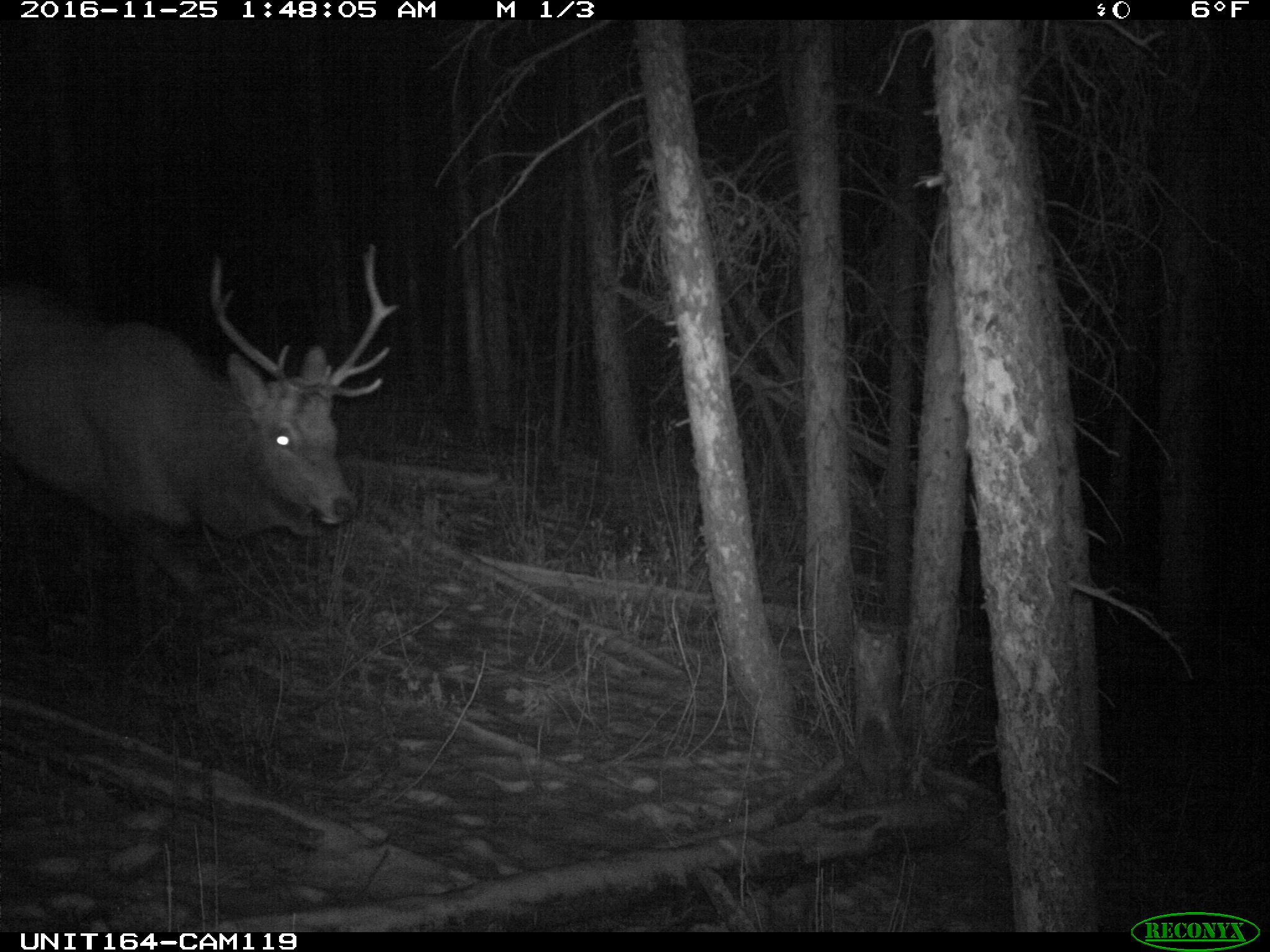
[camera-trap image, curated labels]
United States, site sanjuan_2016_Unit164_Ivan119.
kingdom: Animalia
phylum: Chordata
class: Mammalia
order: Artiodactyla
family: Cervidae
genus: Cervus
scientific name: Cervus elaphus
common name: red deer